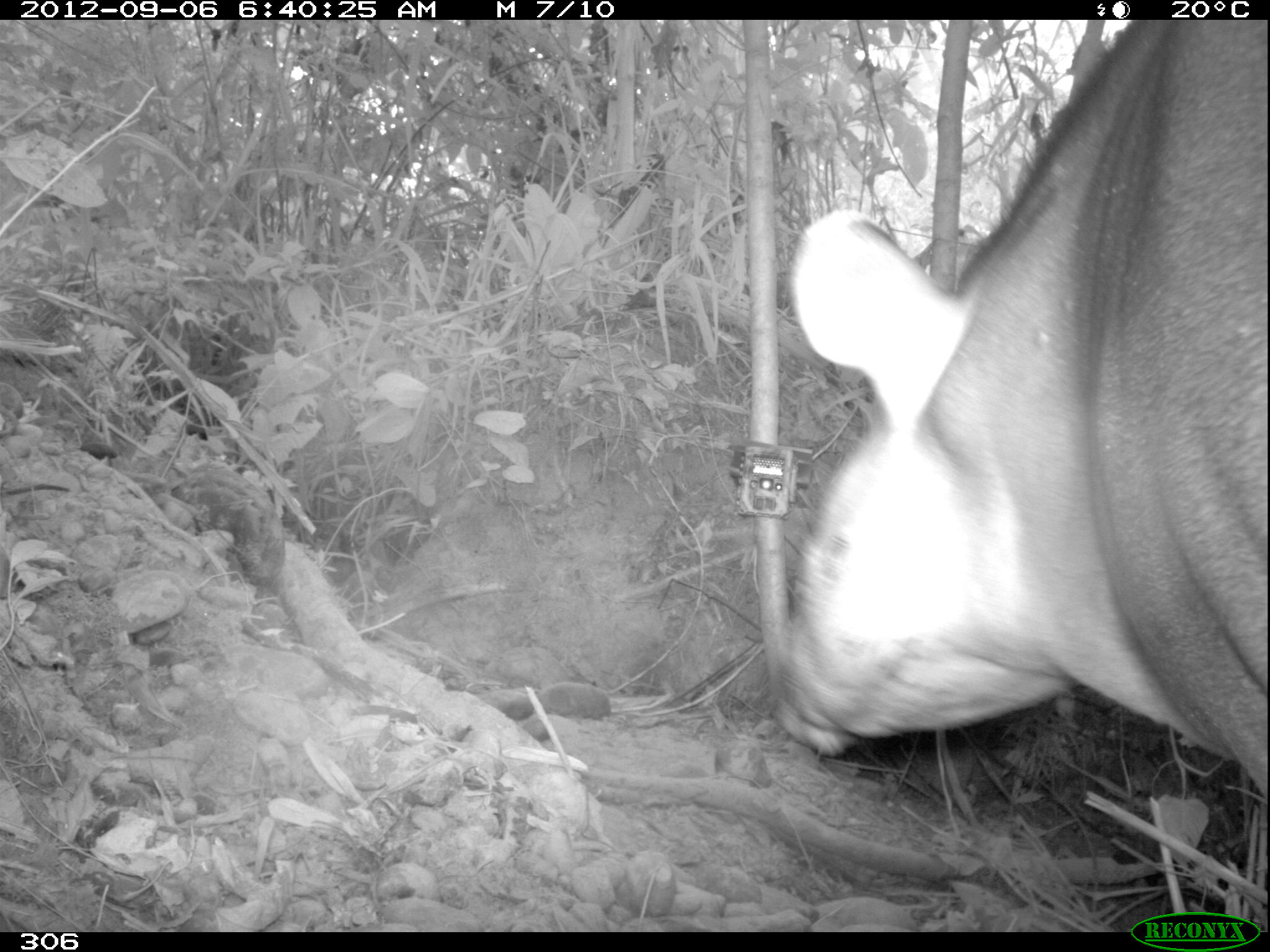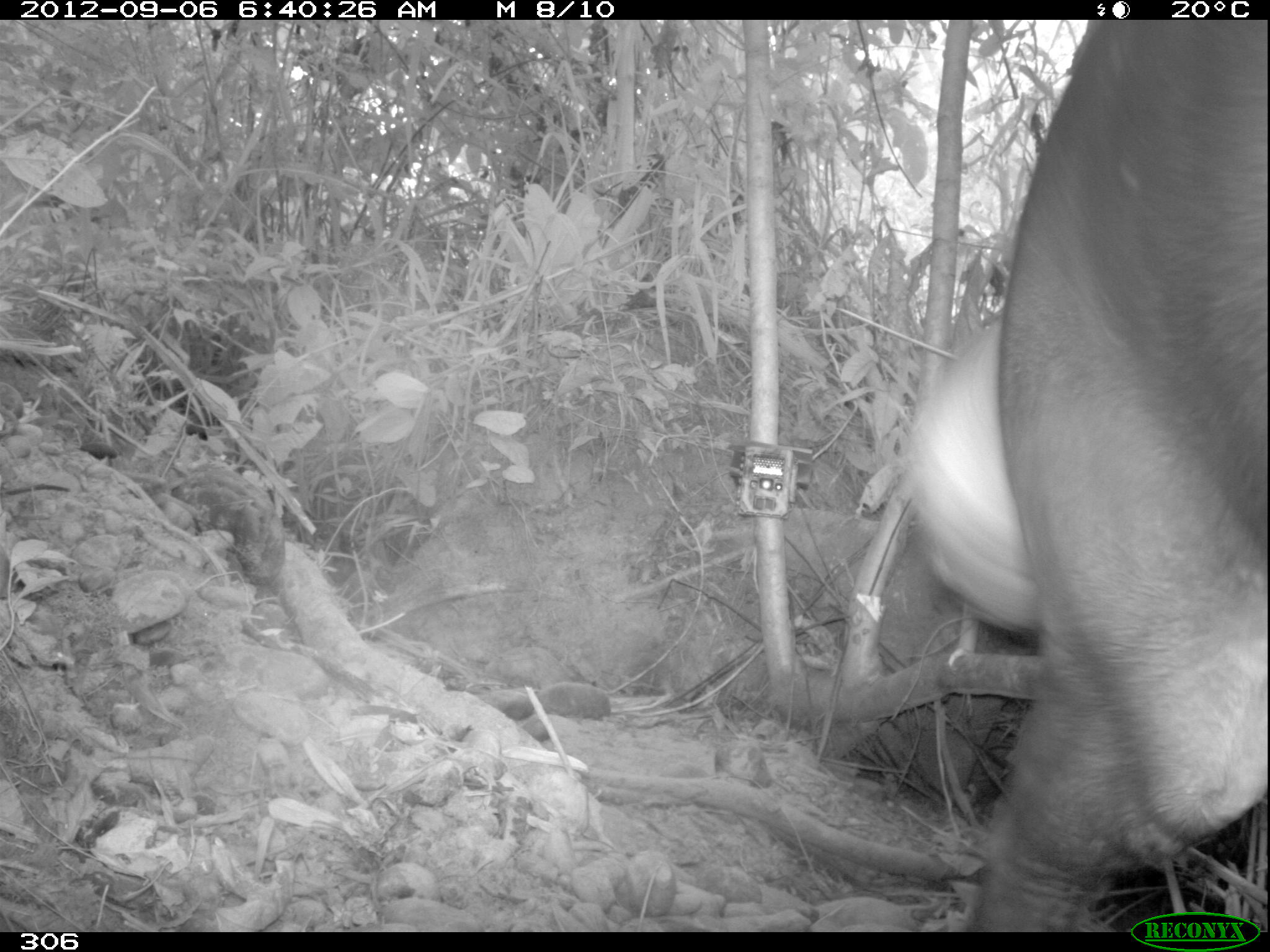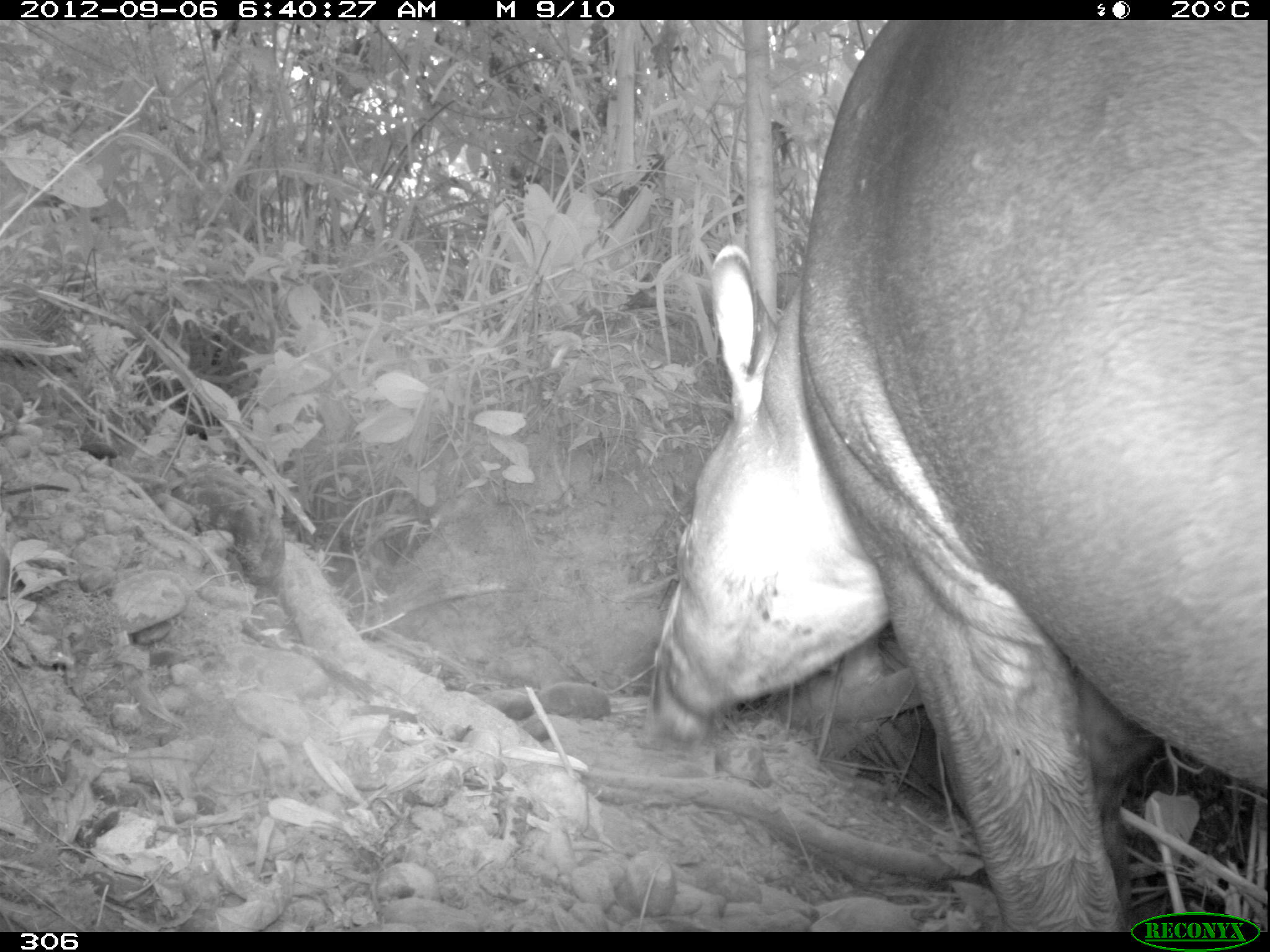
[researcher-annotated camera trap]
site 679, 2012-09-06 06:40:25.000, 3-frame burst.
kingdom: Animalia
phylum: Chordata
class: Mammalia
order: Perissodactyla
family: Tapiridae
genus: Tapirus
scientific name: Tapirus terrestris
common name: south american tapir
Tapirus terrestris (south american tapir).